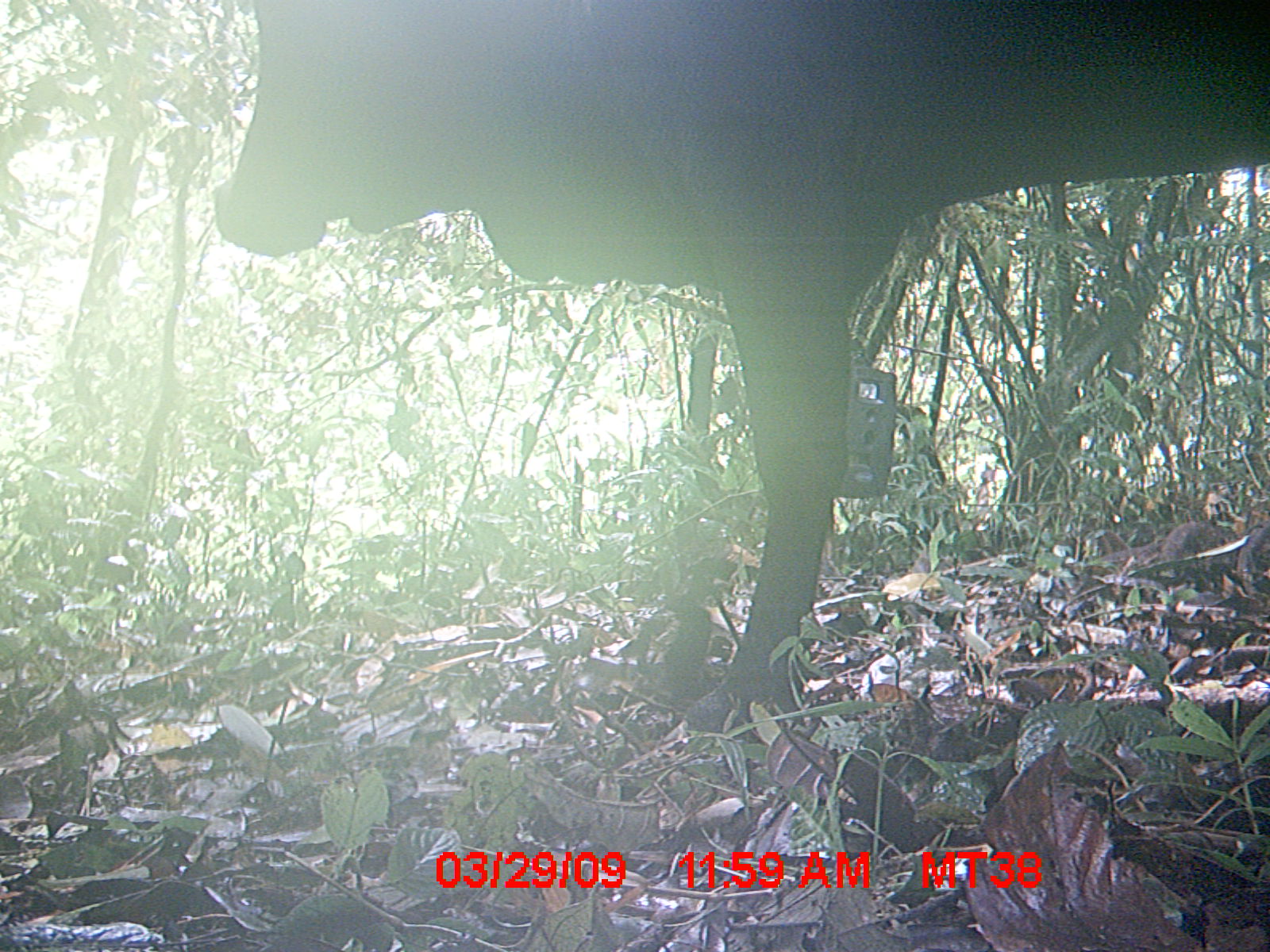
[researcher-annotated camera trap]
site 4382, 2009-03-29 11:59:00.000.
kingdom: Animalia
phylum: Chordata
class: Mammalia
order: Artiodactyla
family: Bovidae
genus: Bos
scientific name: Bos taurus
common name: domestic cattle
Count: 1.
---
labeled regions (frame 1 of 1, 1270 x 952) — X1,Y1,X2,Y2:
bos taurus: 211,0,1270,738